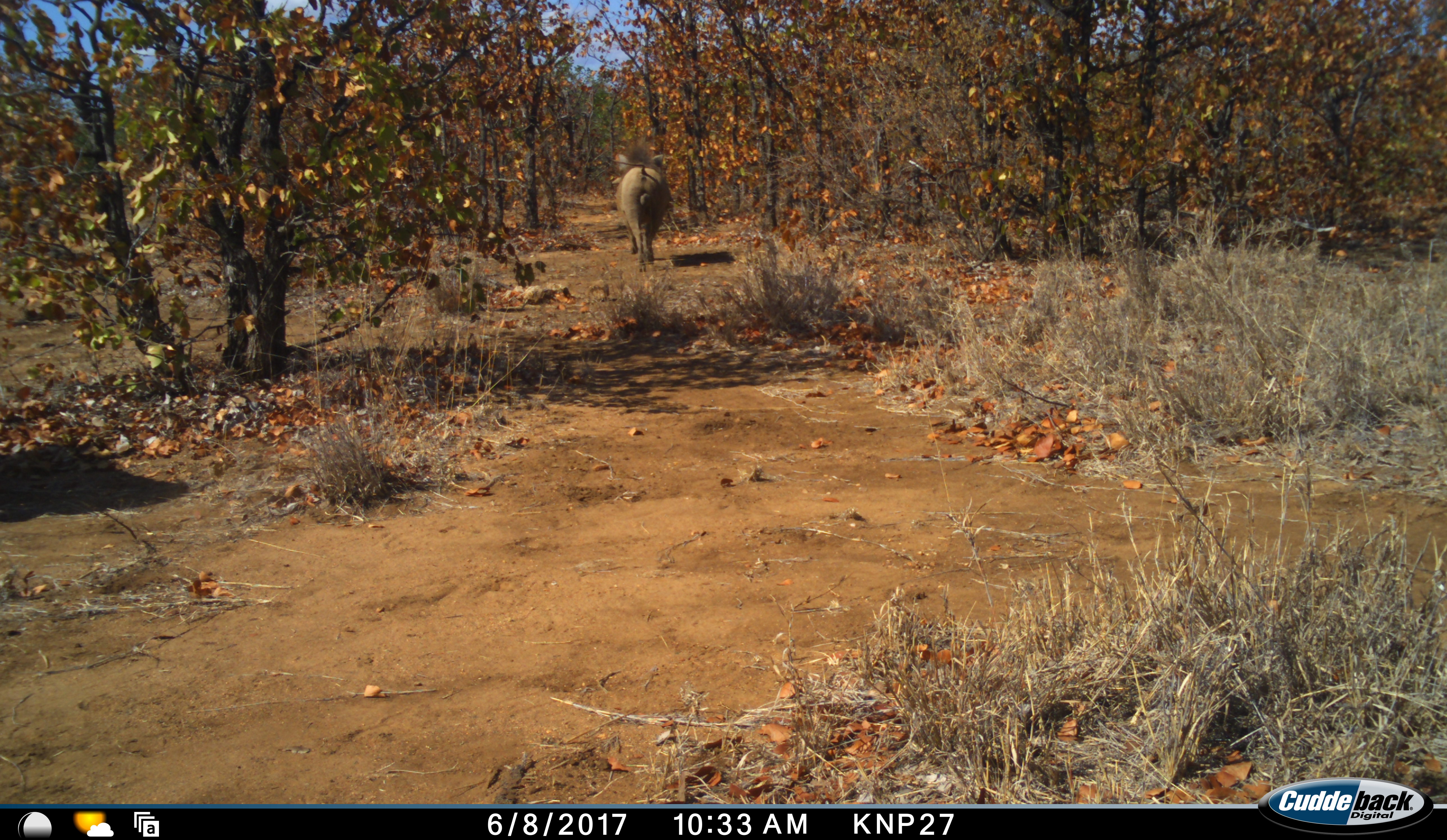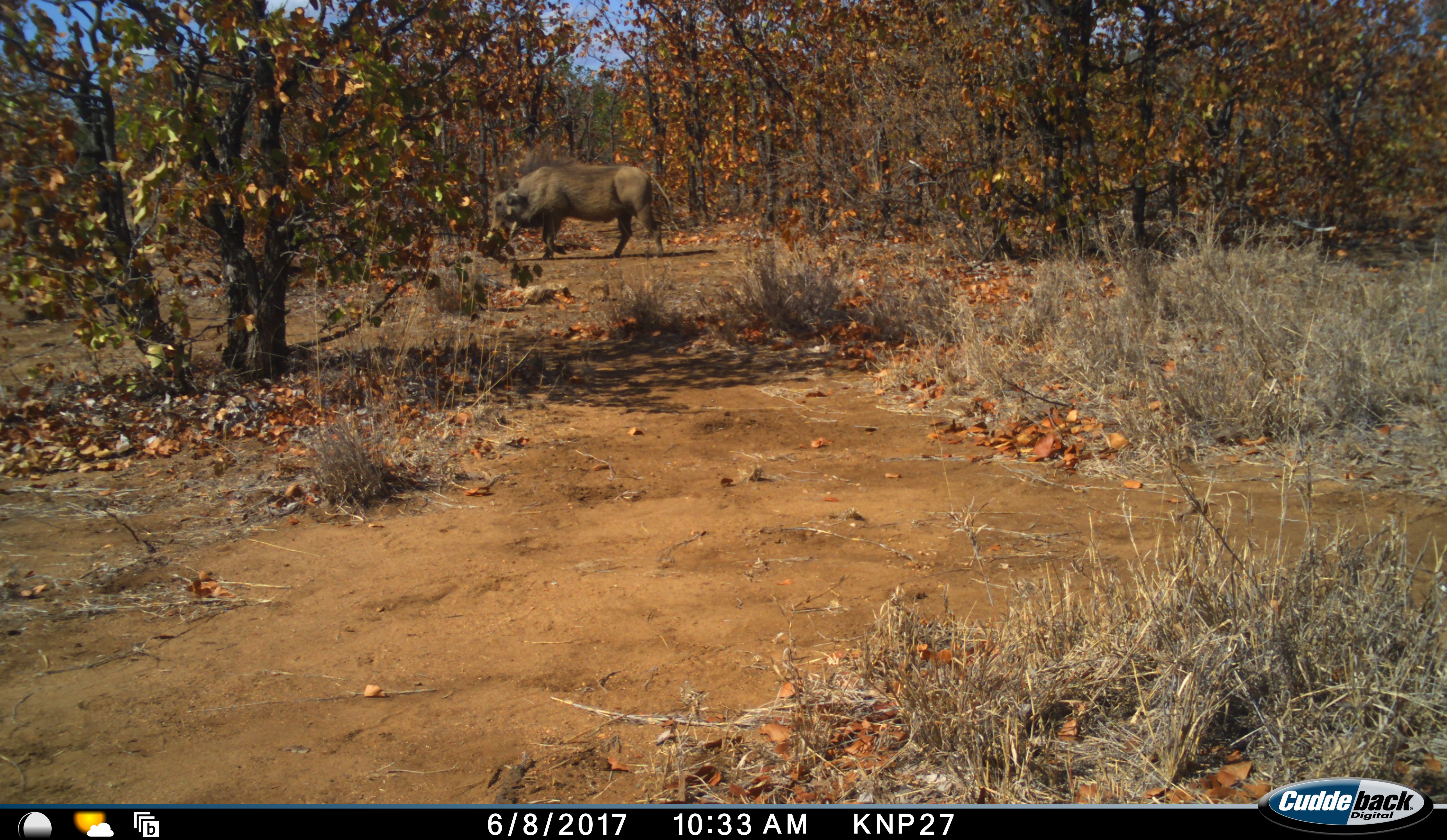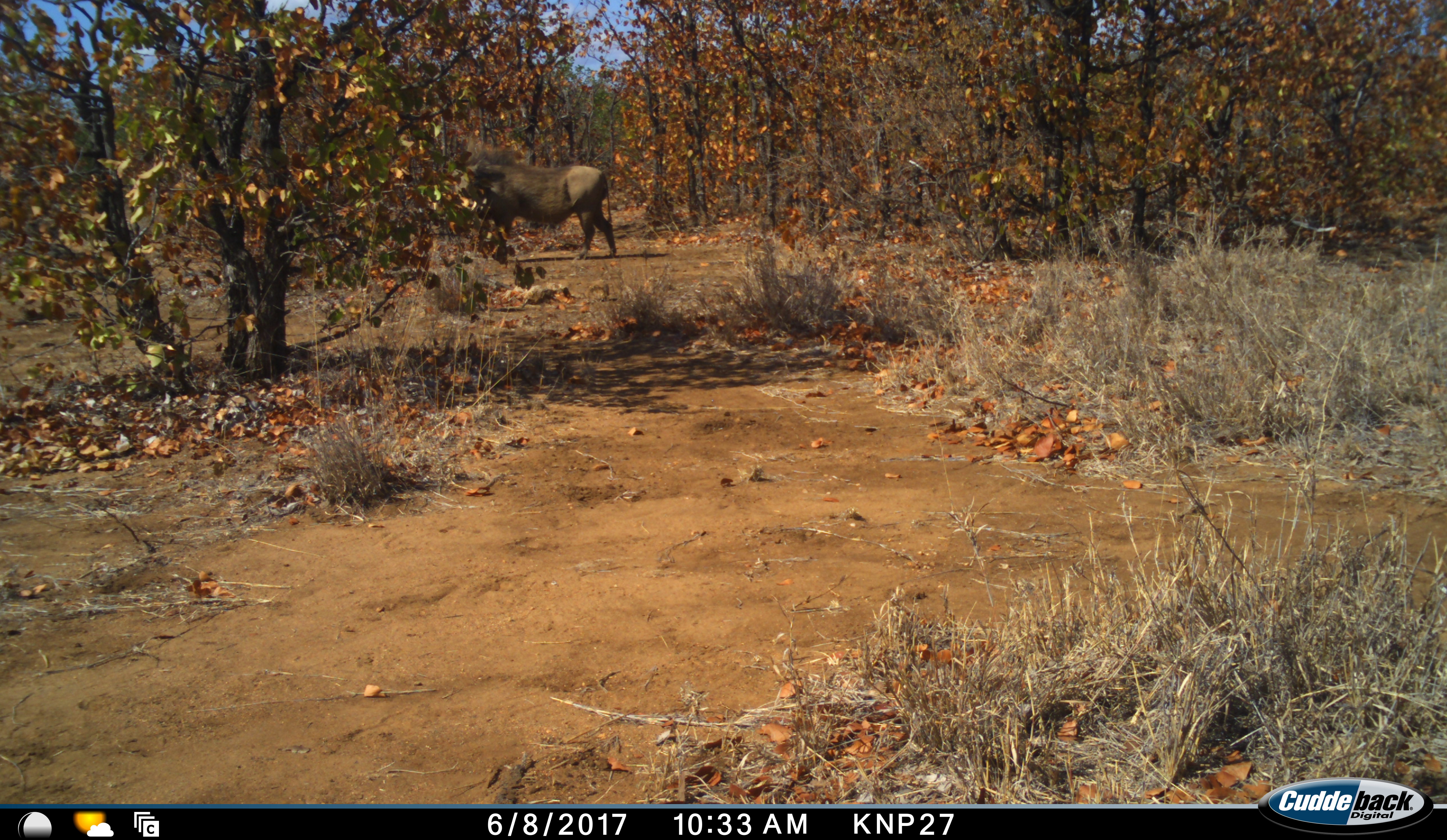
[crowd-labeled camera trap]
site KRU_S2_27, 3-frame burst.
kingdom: Animalia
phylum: Chordata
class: Mammalia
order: Artiodactyla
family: Suidae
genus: Phacochoerus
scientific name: Phacochoerus africanus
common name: warthog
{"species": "warthog (Phacochoerus africanus)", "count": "1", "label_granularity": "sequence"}